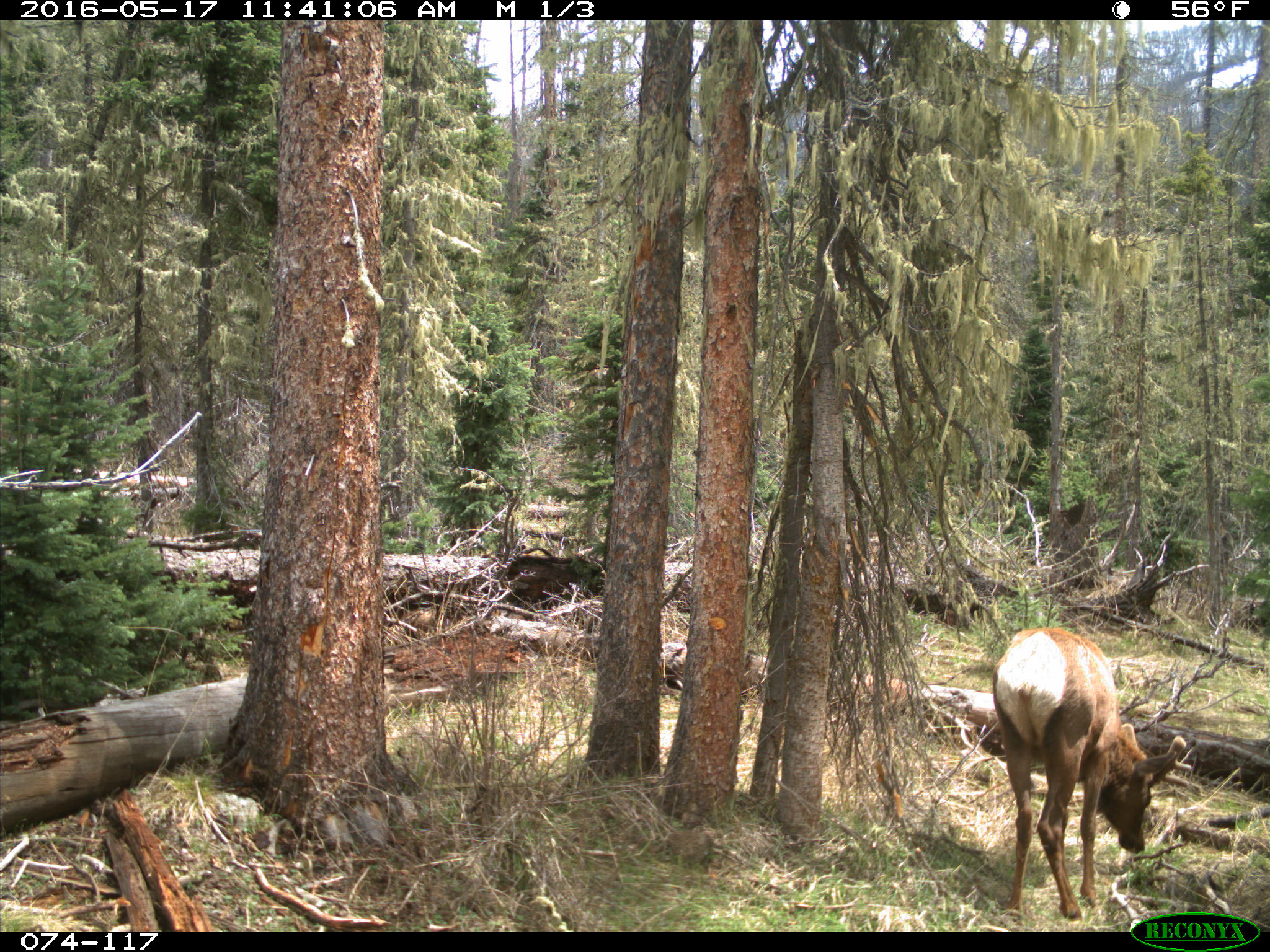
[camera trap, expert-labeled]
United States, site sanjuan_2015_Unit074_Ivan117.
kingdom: Animalia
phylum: Chordata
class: Mammalia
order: Artiodactyla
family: Cervidae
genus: Cervus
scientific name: Cervus elaphus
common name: red deer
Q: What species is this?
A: Cervus elaphus (red deer).